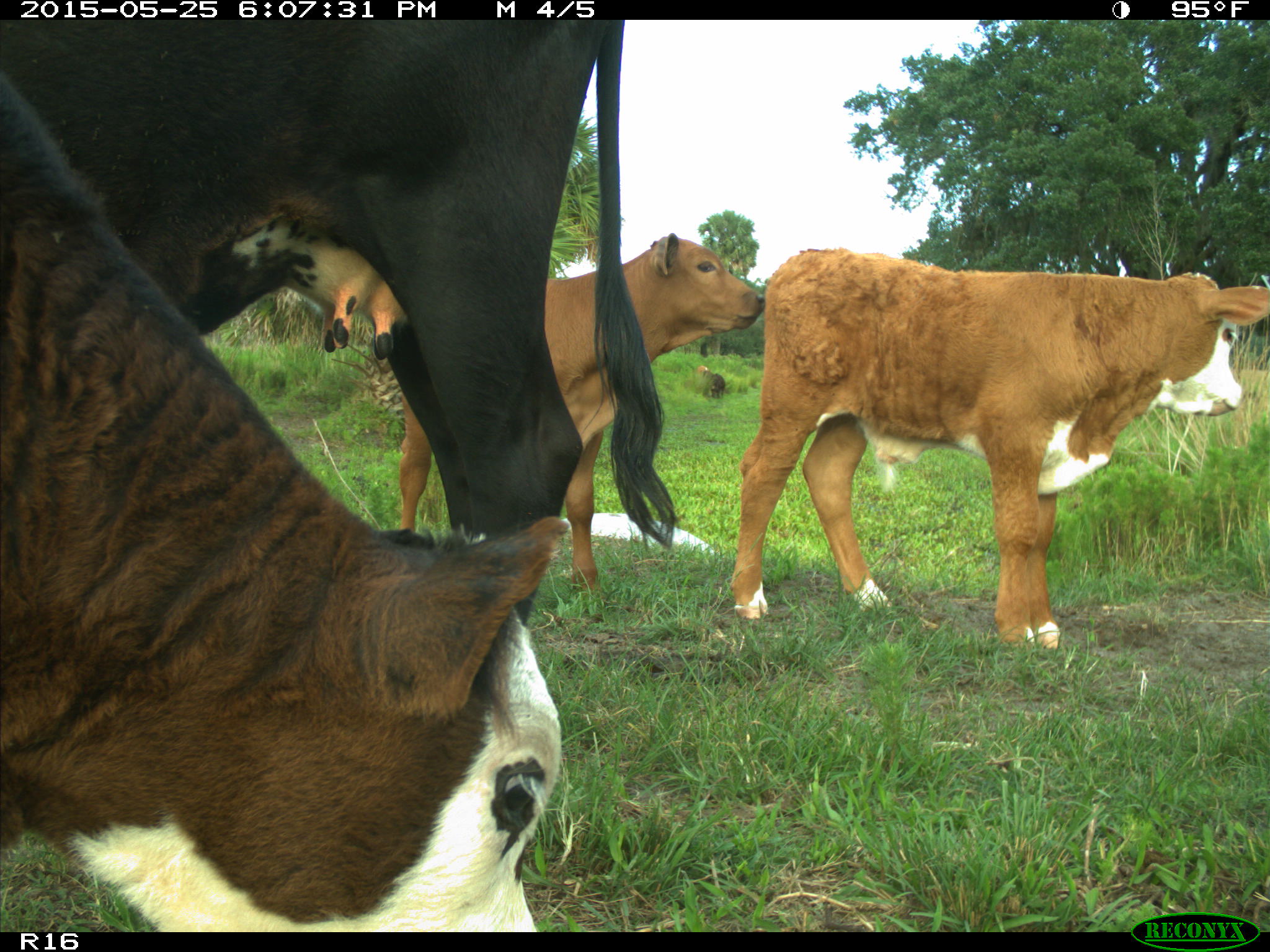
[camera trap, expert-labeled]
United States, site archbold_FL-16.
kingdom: Animalia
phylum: Chordata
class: Mammalia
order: Artiodactyla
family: Bovidae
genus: Bos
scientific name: Bos taurus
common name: domestic cow